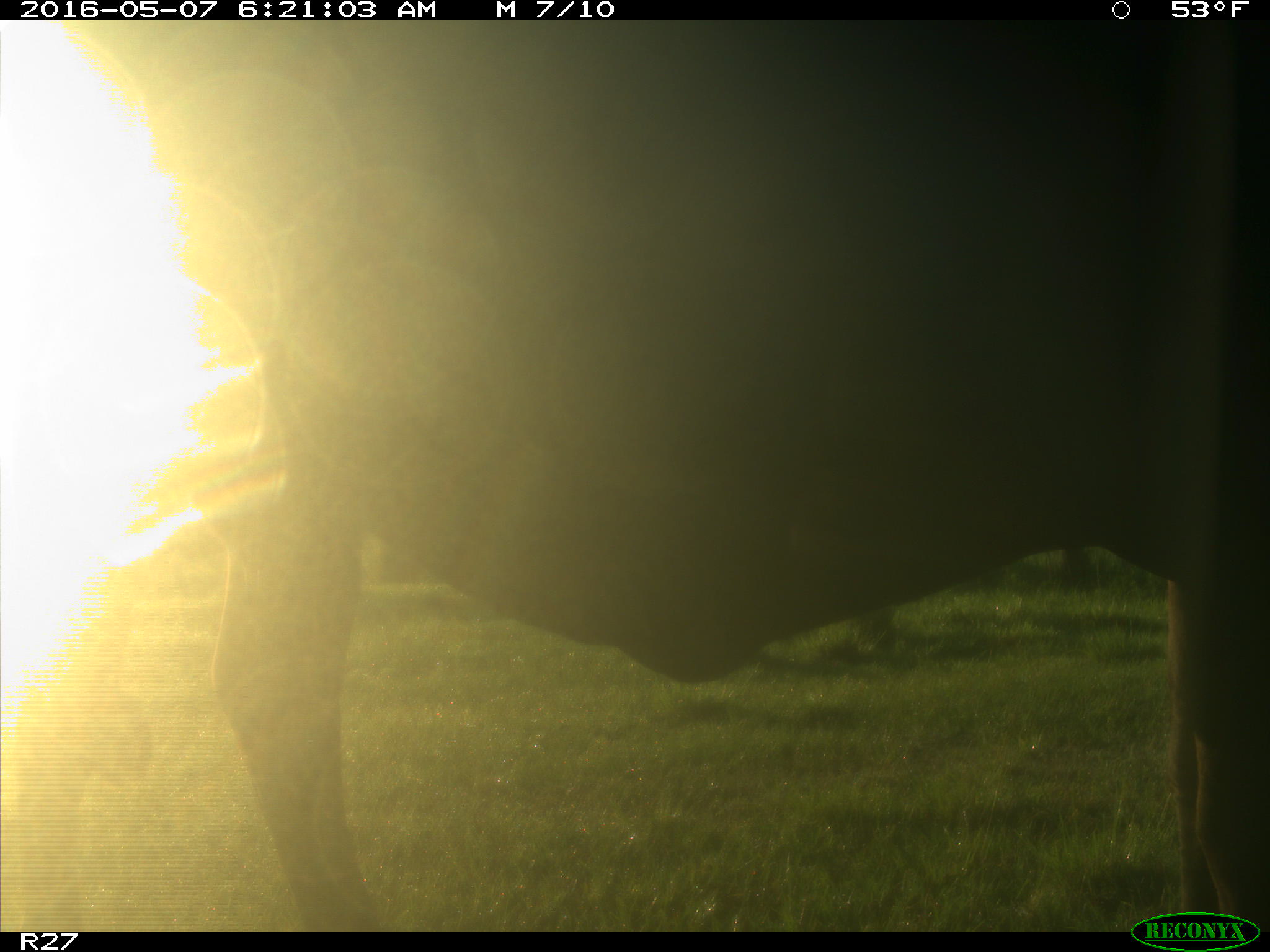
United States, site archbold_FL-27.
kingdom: Animalia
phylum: Chordata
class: Mammalia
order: Artiodactyla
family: Bovidae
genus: Bos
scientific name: Bos taurus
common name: domestic cow